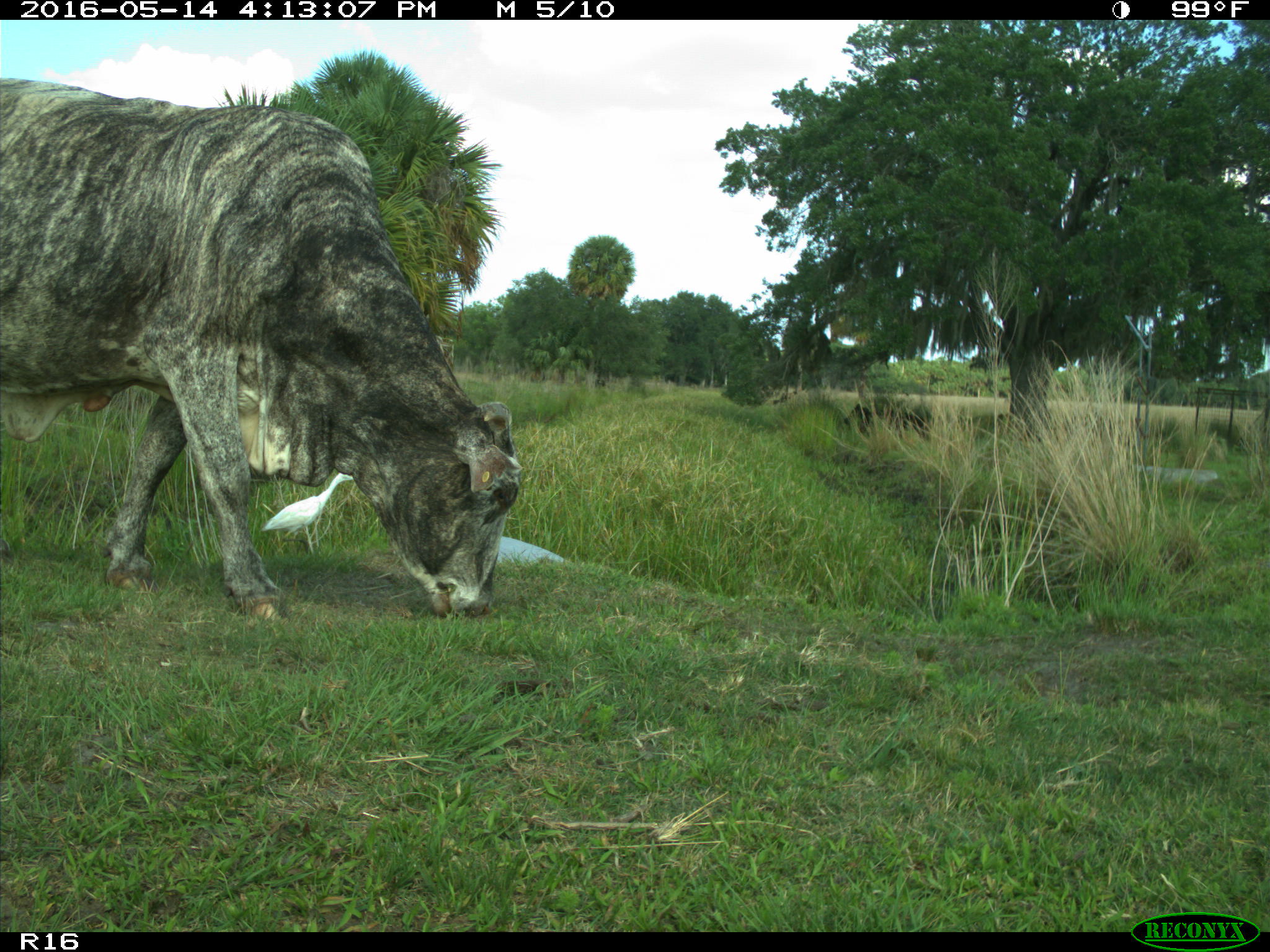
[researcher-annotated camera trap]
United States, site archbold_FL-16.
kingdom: Animalia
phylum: Chordata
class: Mammalia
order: Artiodactyla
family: Bovidae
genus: Bos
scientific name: Bos taurus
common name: domestic cow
Bos taurus (domestic cow).